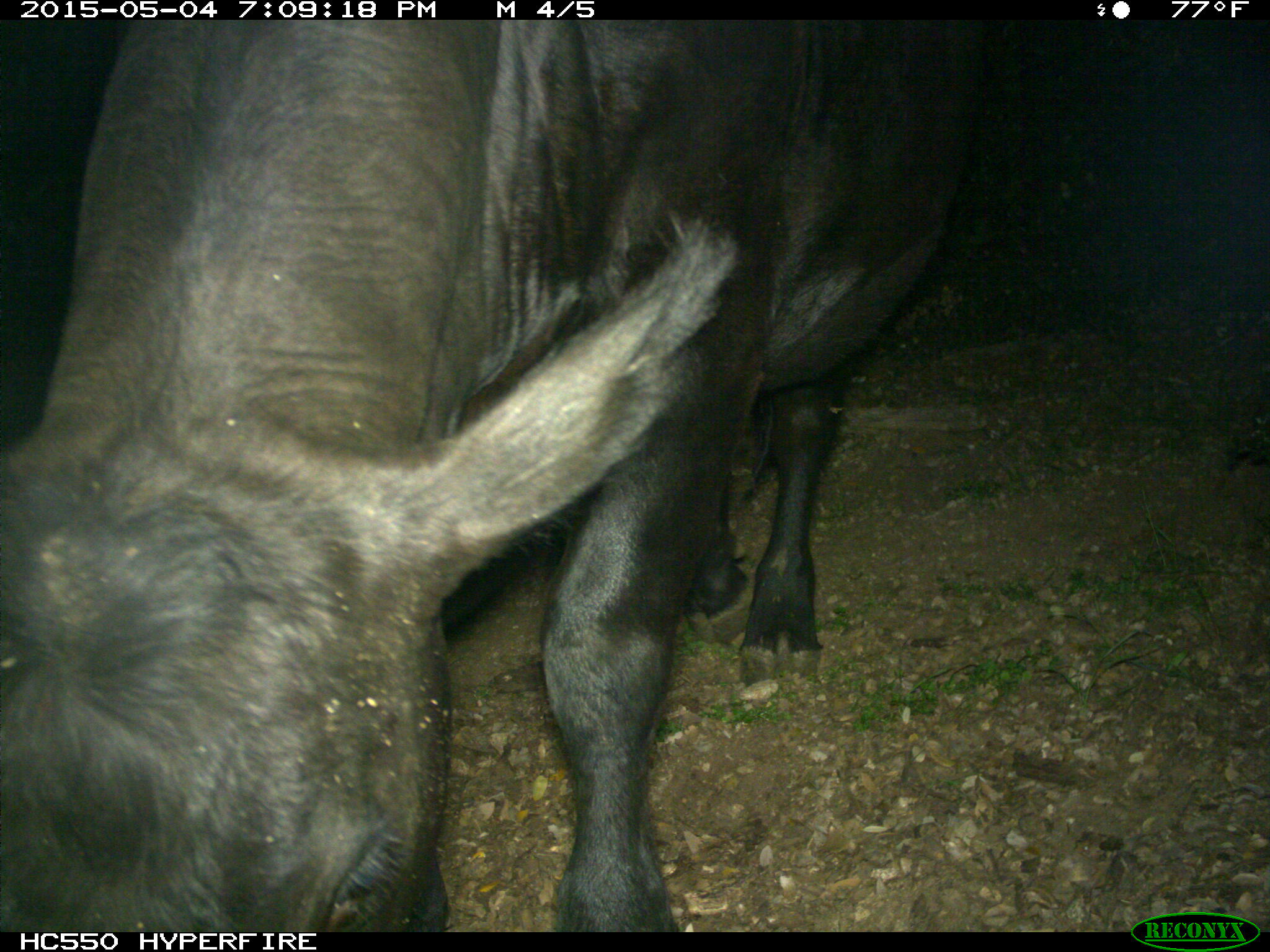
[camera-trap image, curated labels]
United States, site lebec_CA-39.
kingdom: Animalia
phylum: Chordata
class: Mammalia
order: Artiodactyla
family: Bovidae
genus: Bos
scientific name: Bos taurus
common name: domestic cow